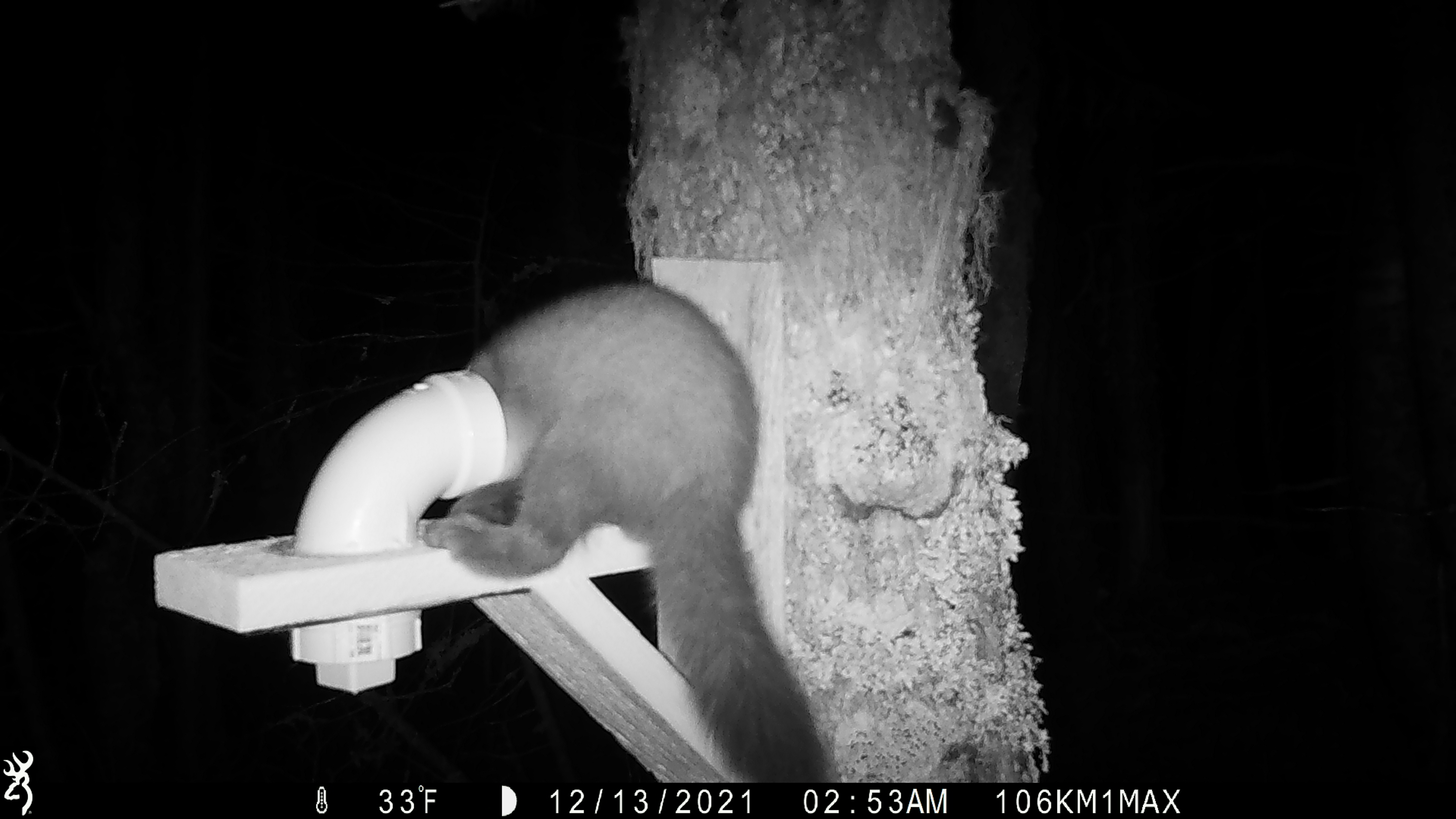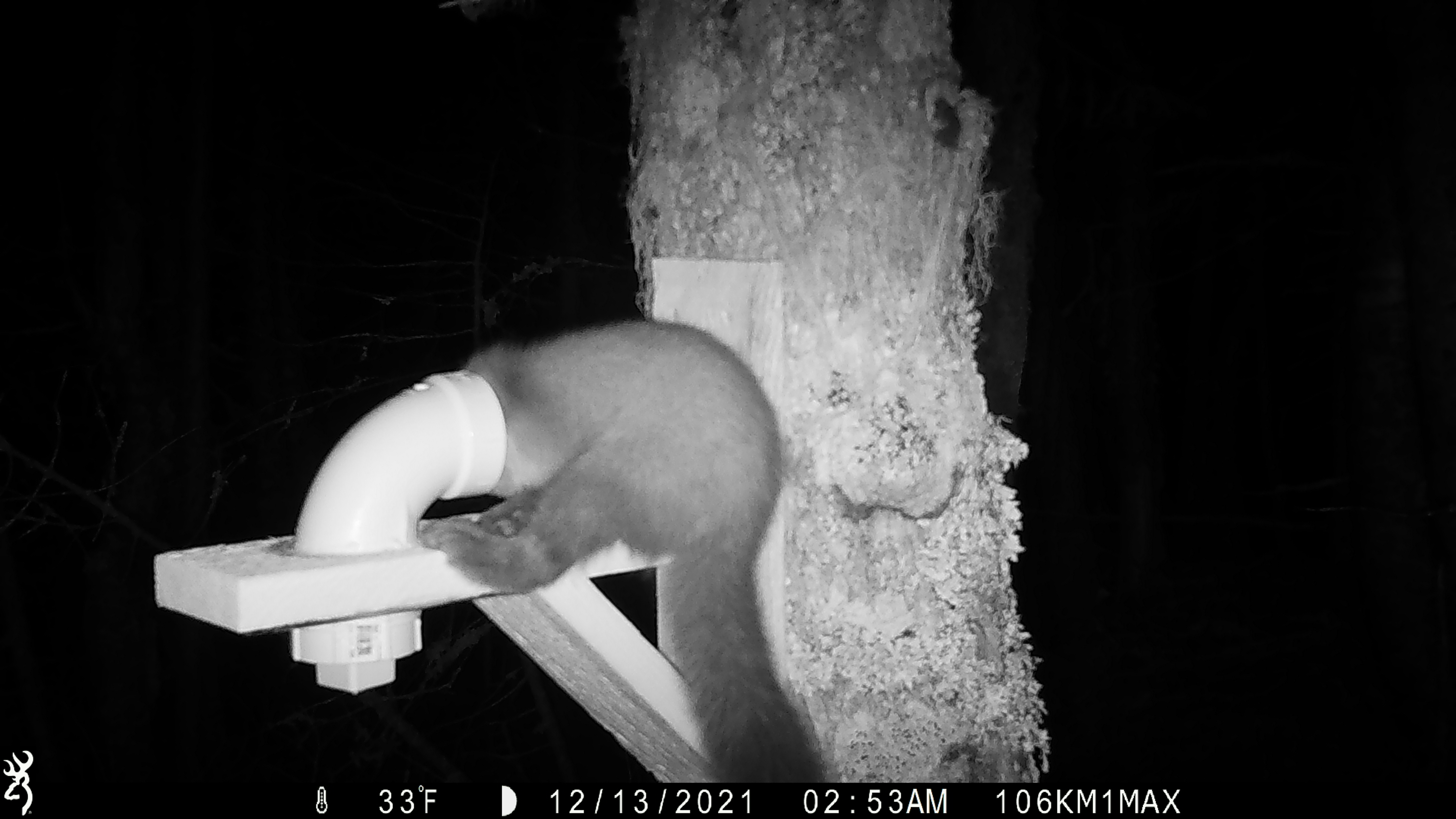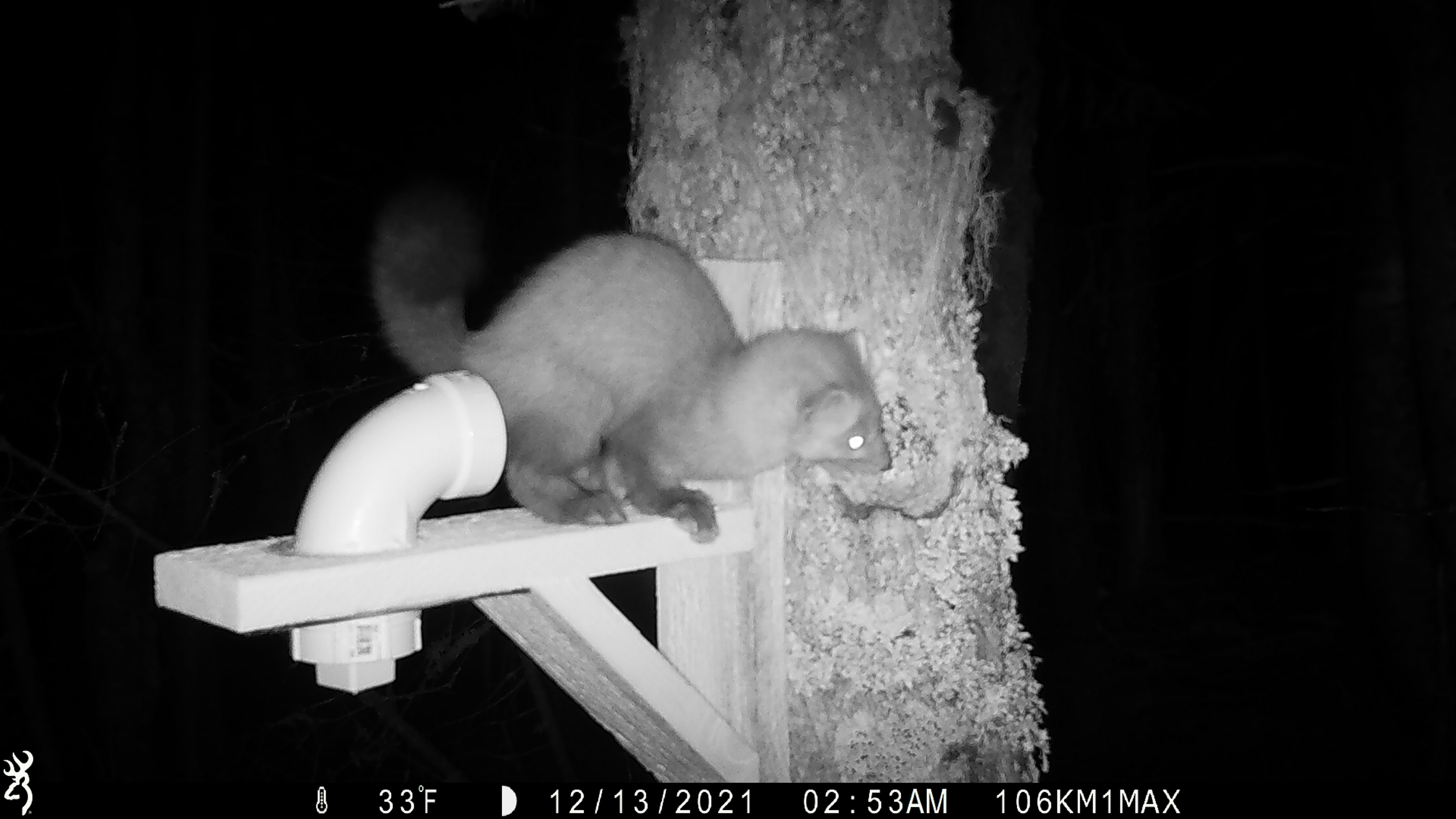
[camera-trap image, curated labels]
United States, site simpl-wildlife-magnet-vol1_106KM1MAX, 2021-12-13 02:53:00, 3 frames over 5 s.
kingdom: Animalia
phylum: Chordata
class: Mammalia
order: Carnivora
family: Mustelidae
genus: Martes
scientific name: Martes americana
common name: american marten